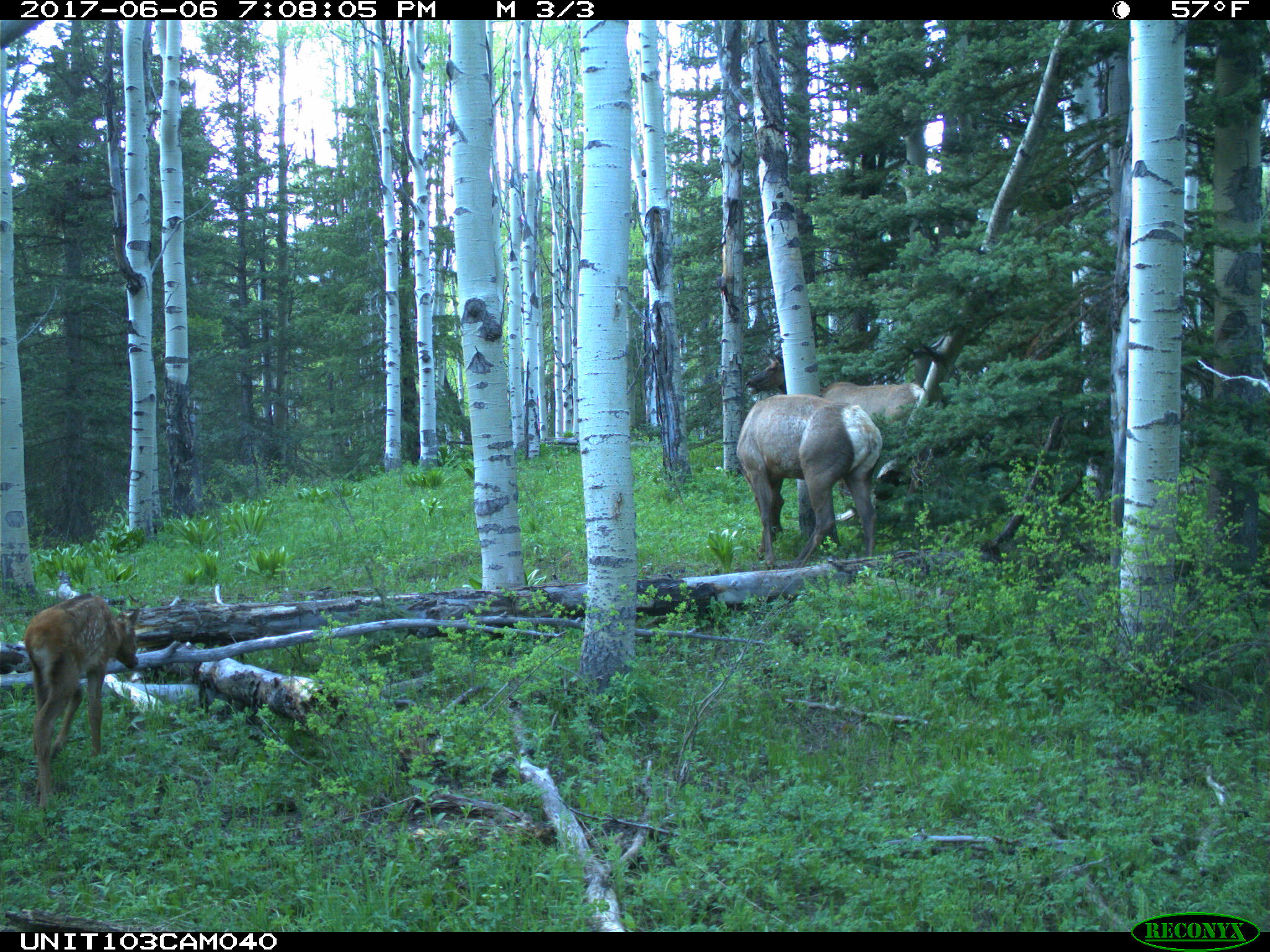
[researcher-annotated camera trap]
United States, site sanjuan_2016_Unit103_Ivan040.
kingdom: Animalia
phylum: Chordata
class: Mammalia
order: Artiodactyla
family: Cervidae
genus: Cervus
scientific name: Cervus elaphus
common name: red deer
Cervus elaphus (red deer).